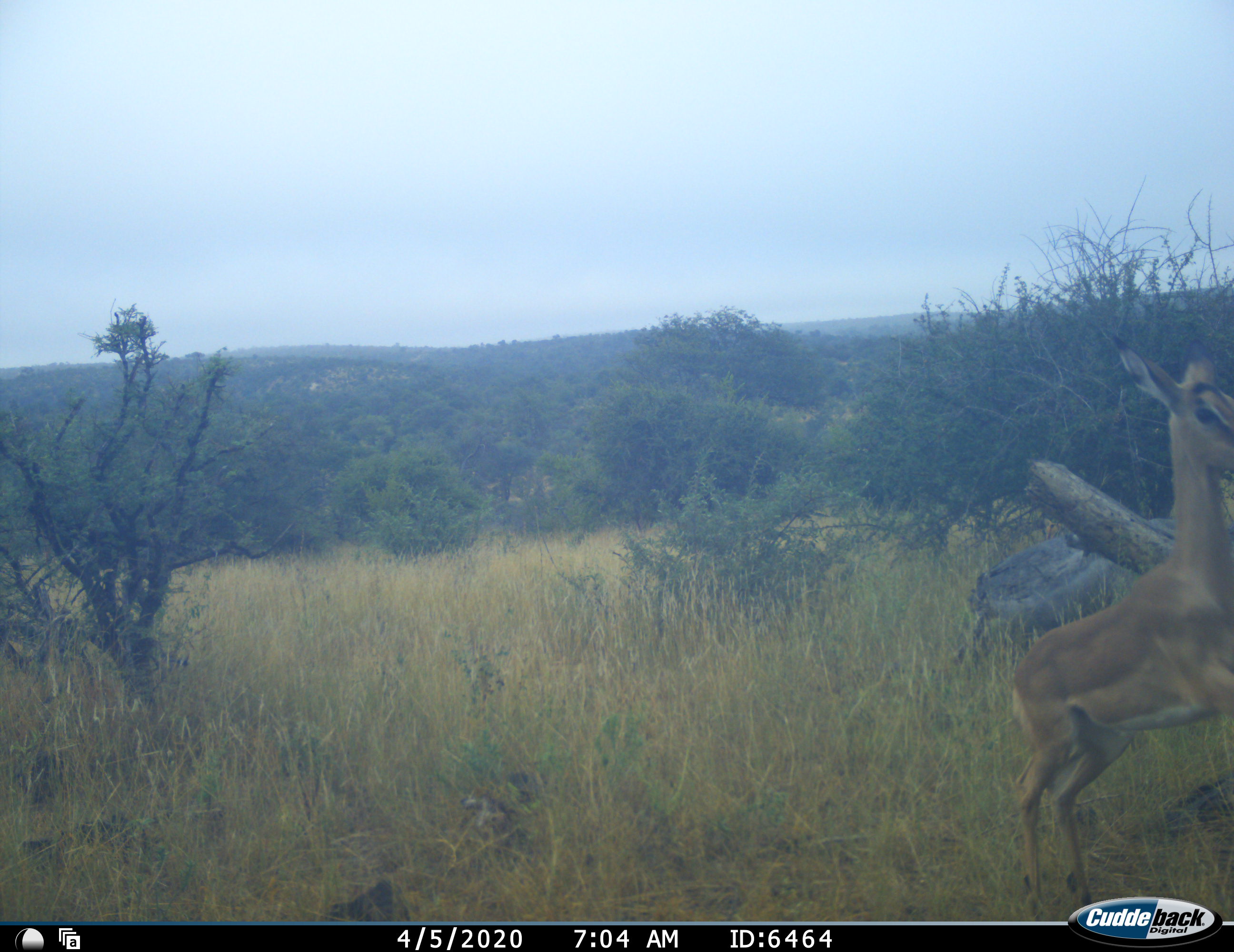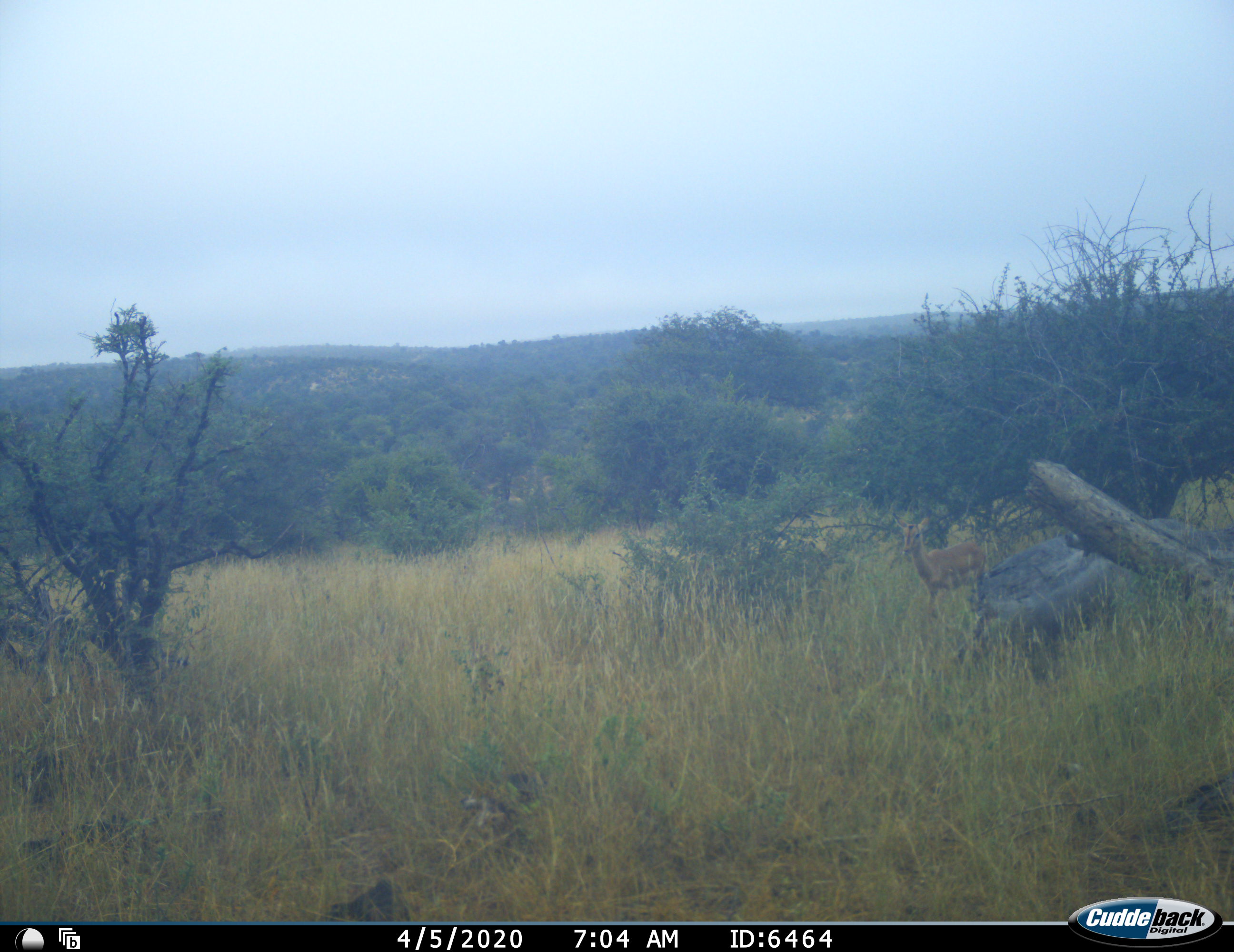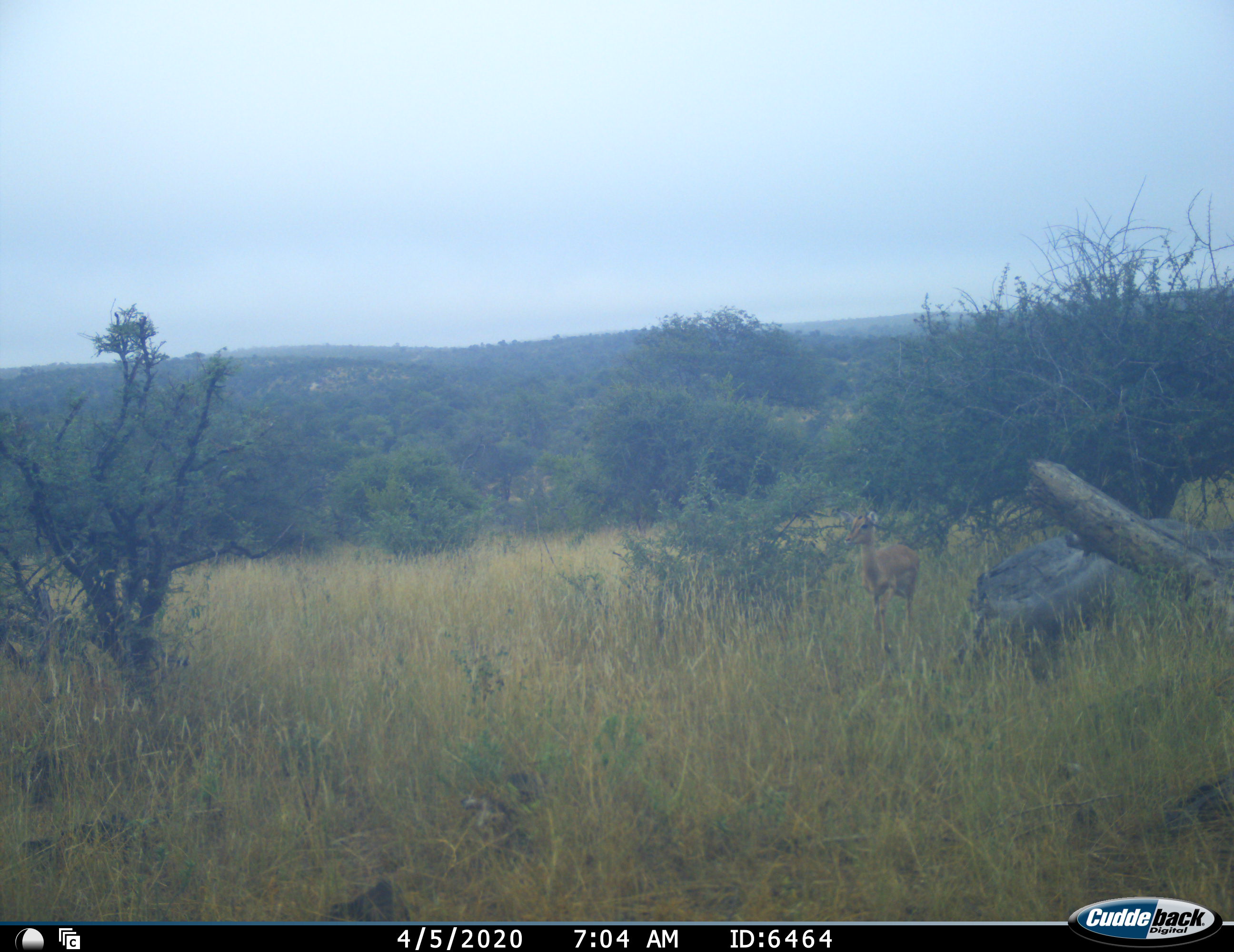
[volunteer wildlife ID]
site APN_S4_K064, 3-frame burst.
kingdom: Animalia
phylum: Chordata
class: Mammalia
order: Artiodactyla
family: Bovidae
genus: Aepyceros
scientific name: Aepyceros melampus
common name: impala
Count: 2.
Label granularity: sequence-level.